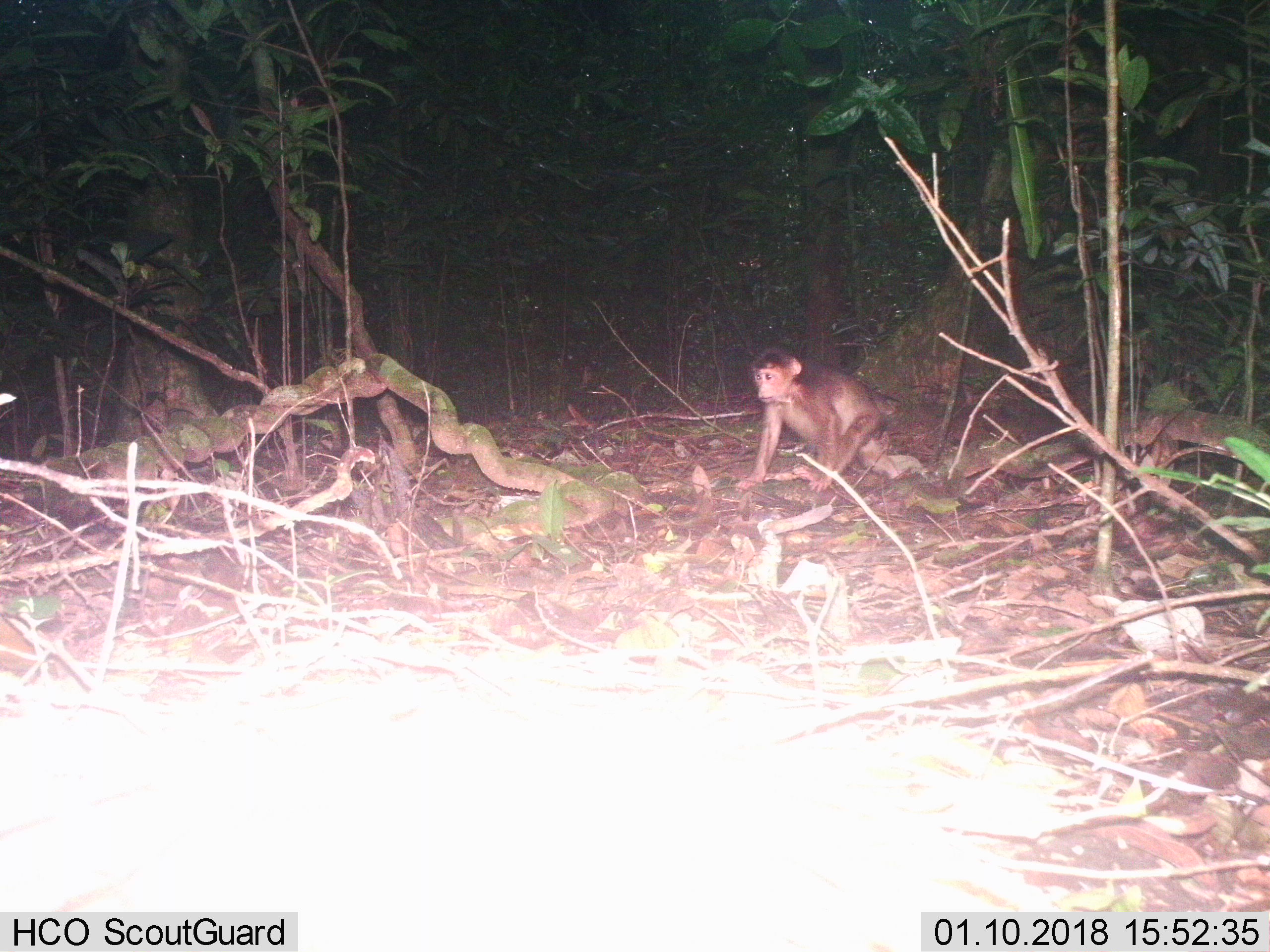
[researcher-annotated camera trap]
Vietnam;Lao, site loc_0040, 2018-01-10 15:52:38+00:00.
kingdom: Animalia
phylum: Chordata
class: Mammalia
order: Primates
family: Cercopithecidae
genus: Macaca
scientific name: Macaca arctoides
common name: stump-tailed macaque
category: stump tailed macaque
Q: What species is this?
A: Stump tailed macaque (stump-tailed macaque) (Macaca arctoides).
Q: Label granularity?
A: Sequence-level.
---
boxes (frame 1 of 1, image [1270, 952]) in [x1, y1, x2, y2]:
stump tailed macaque: [733, 348, 892, 492]; [0, 370, 18, 406]